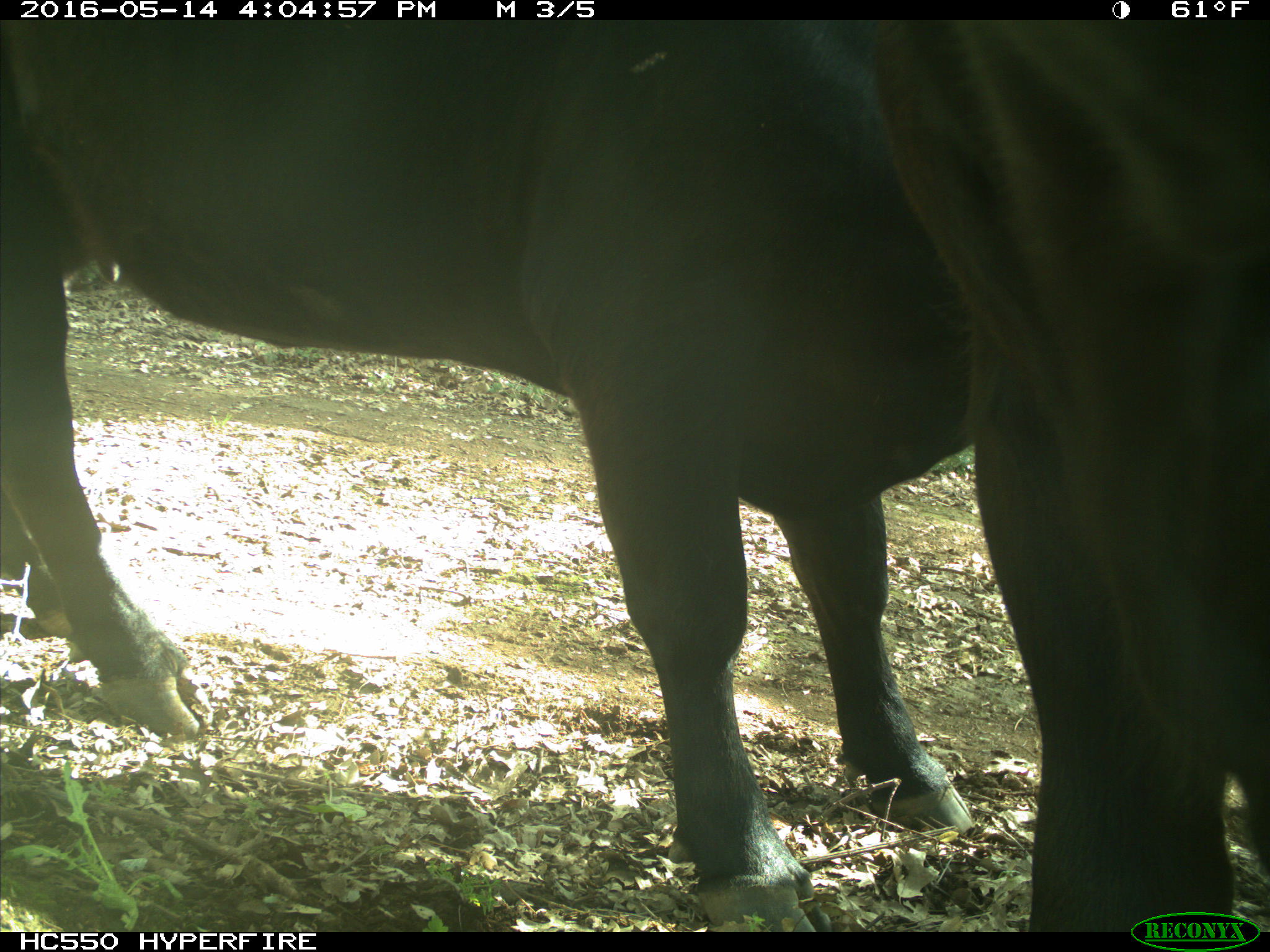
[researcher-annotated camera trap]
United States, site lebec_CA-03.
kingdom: Animalia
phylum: Chordata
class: Mammalia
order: Artiodactyla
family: Bovidae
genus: Bos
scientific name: Bos taurus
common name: domestic cow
Bos taurus (domestic cow).